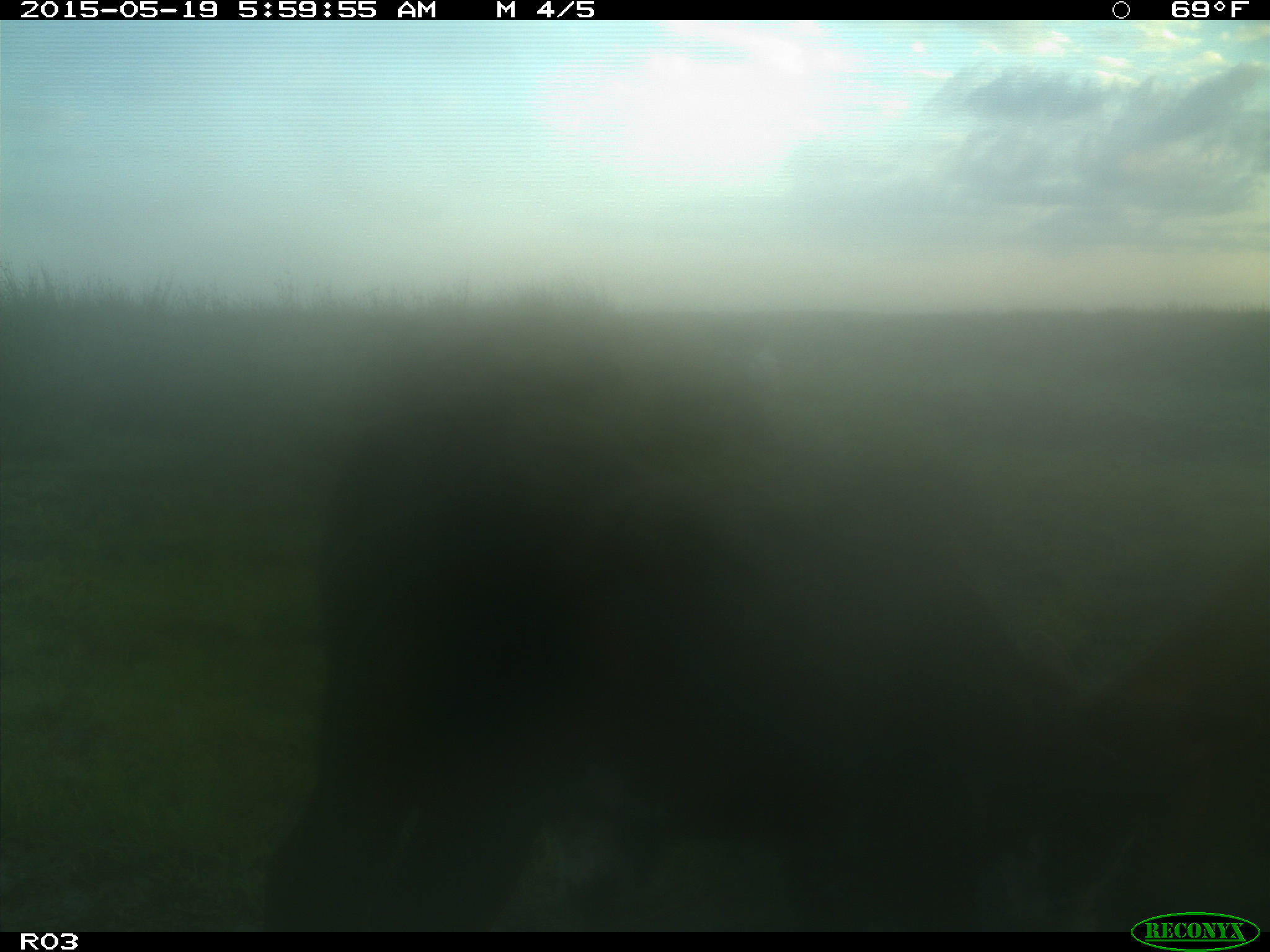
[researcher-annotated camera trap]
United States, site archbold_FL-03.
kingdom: Animalia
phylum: Chordata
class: Mammalia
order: Artiodactyla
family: Bovidae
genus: Bos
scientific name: Bos taurus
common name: domestic cow